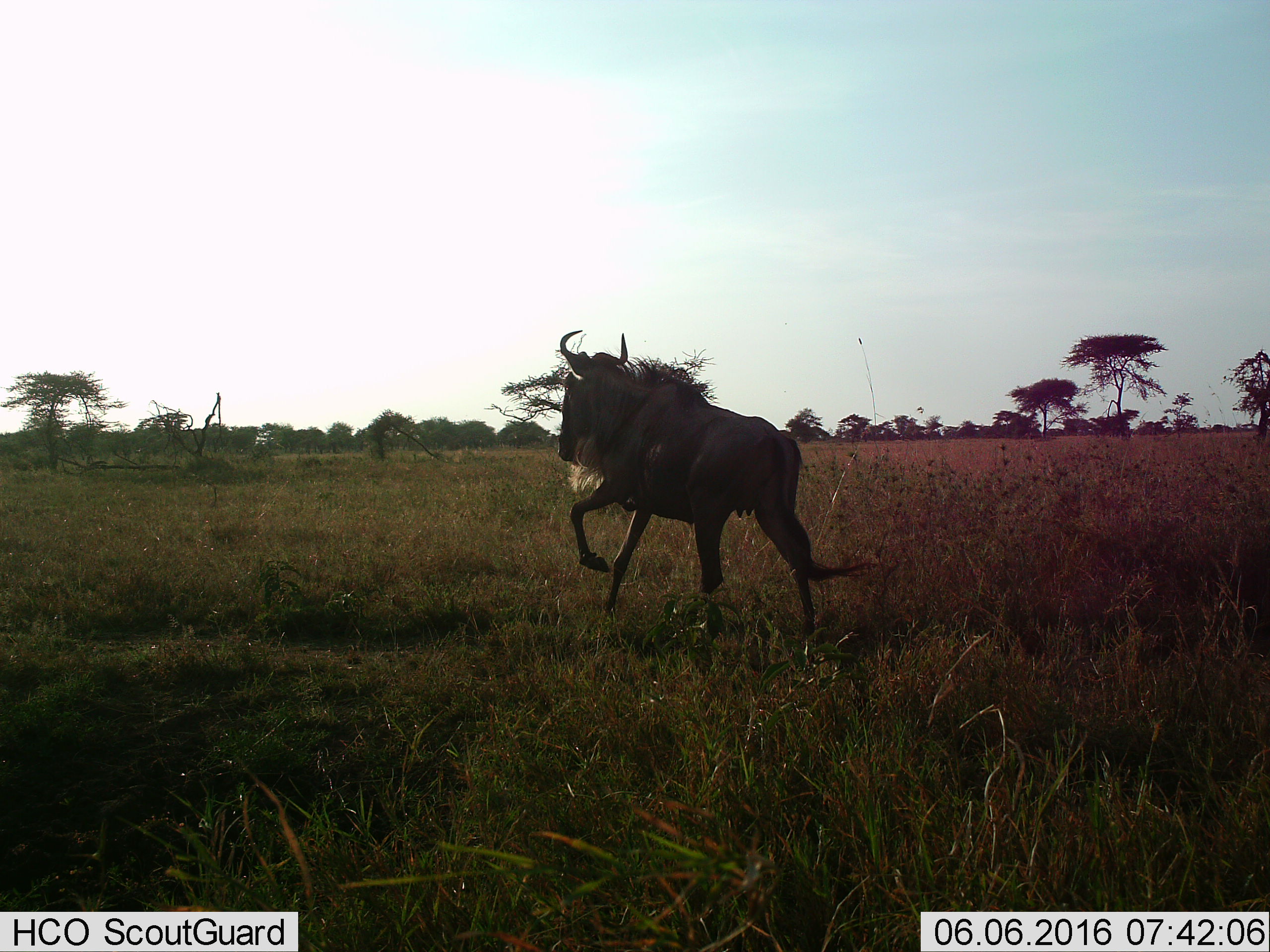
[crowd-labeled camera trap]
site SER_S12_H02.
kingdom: Animalia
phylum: Chordata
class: Mammalia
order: Artiodactyla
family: Bovidae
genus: Connochaetes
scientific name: Connochaetes taurinus taurinus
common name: blue wildebeest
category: wildebeestblue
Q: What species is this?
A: Wildebeestblue (blue wildebeest) (Connochaetes taurinus taurinus).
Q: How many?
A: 1.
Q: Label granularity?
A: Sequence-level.